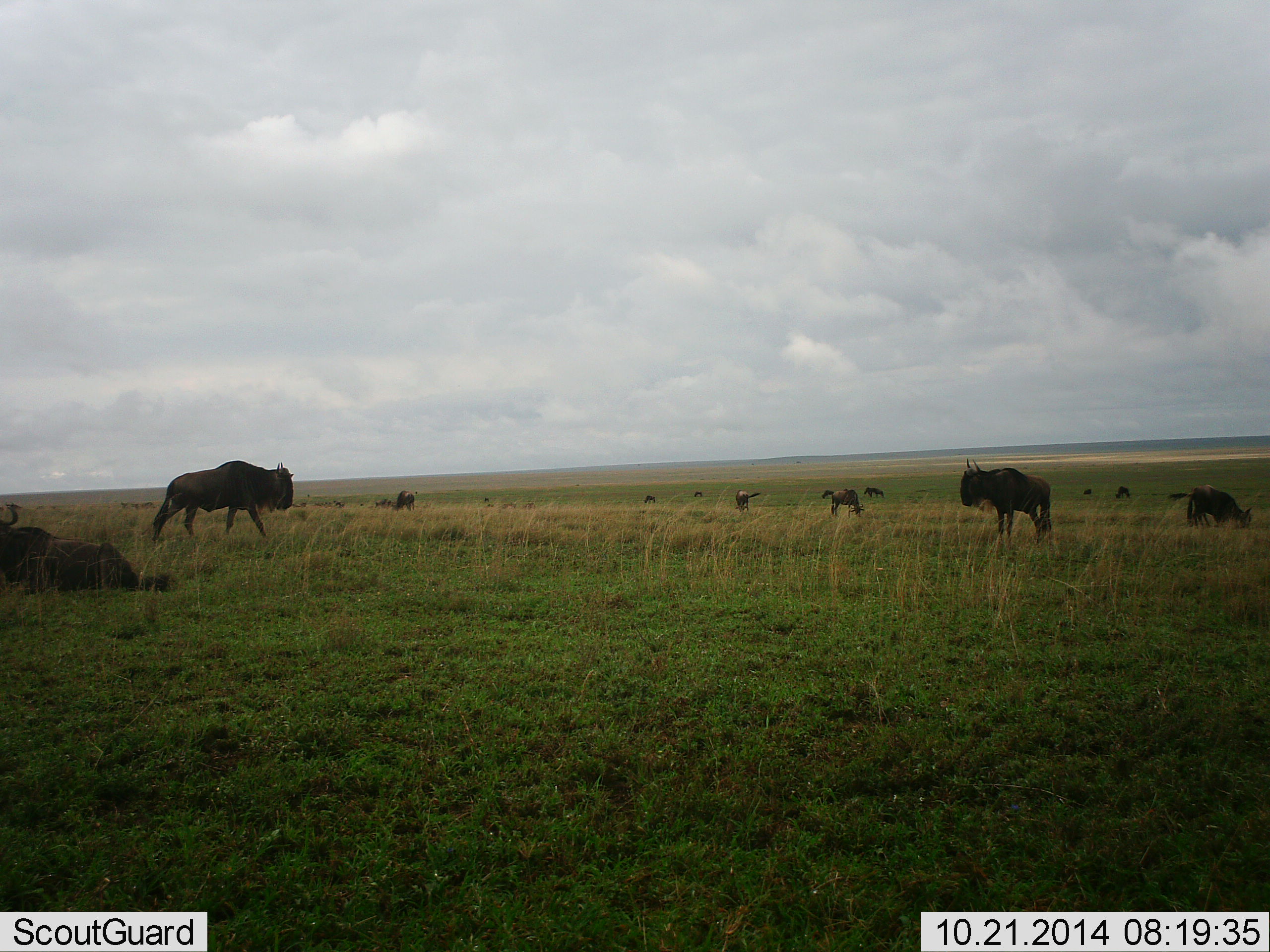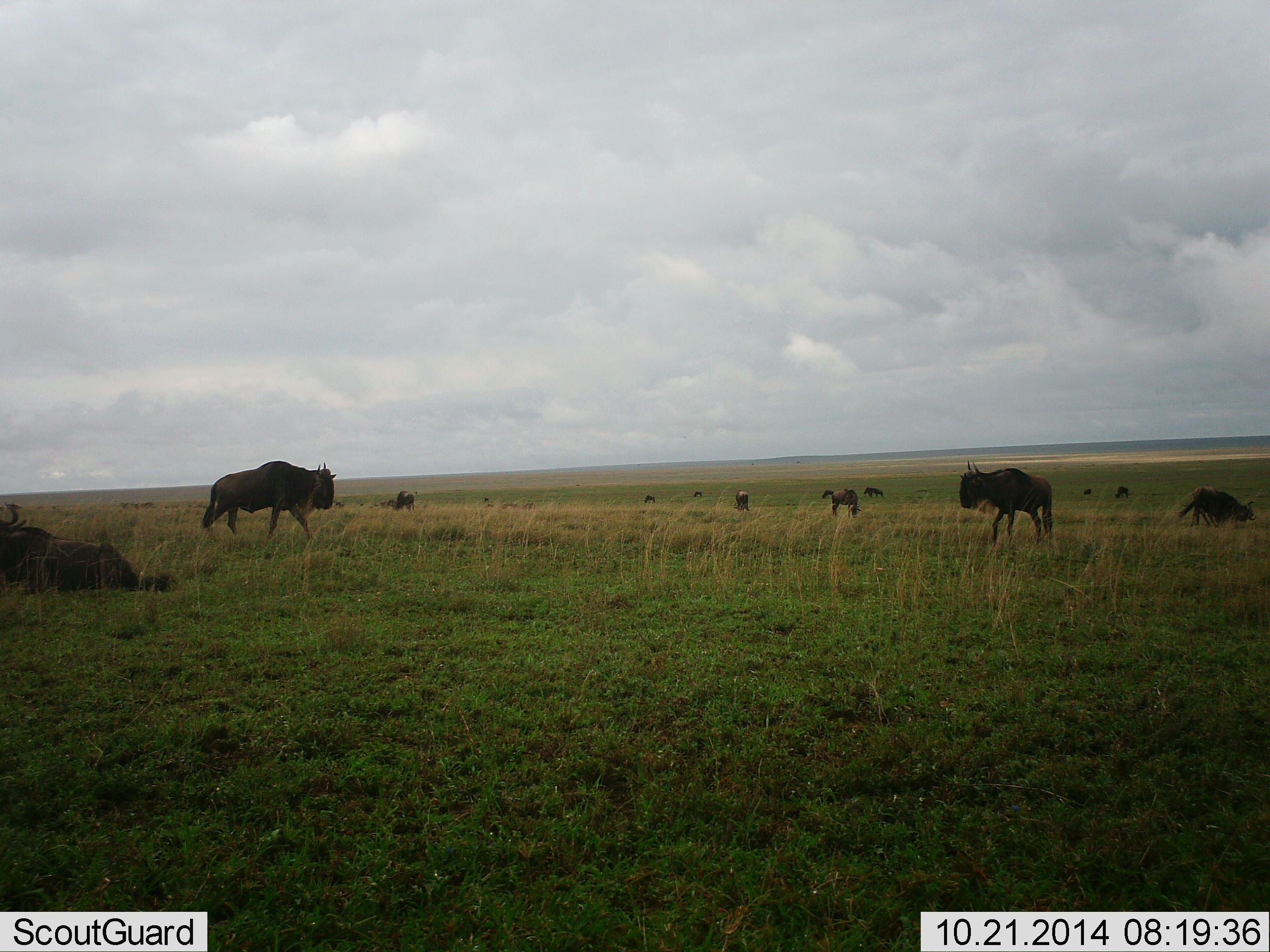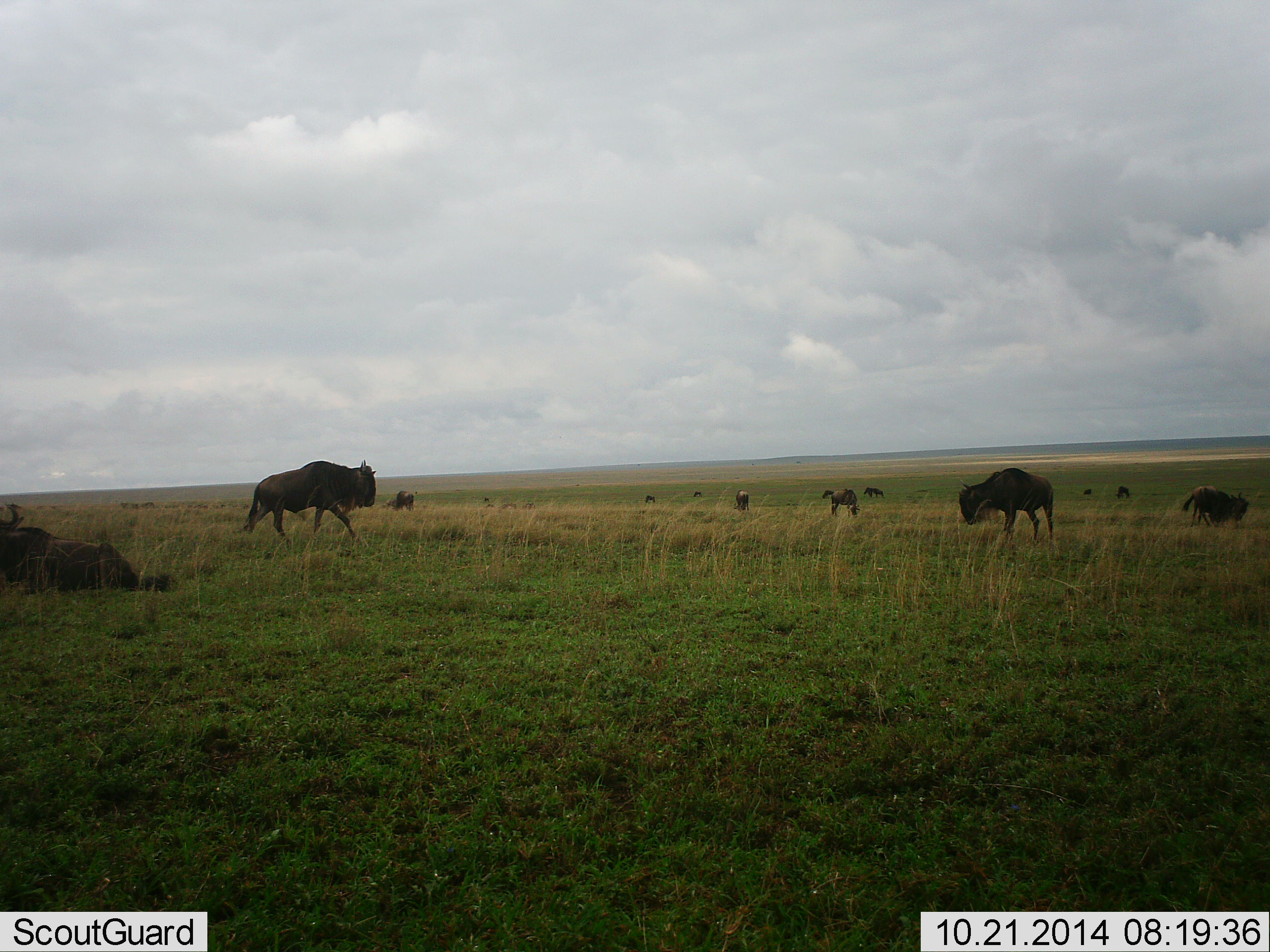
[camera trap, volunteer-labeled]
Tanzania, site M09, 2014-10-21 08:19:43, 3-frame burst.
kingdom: Animalia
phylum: Chordata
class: Mammalia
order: Artiodactyla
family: Bovidae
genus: Connochaetes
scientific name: Connochaetes taurinus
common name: blue wildebeest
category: wildebeest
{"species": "wildebeest (blue wildebeest) (Connochaetes taurinus)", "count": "11-50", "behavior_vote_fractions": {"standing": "30%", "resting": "50%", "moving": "40%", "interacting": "0%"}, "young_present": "0%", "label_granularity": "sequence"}